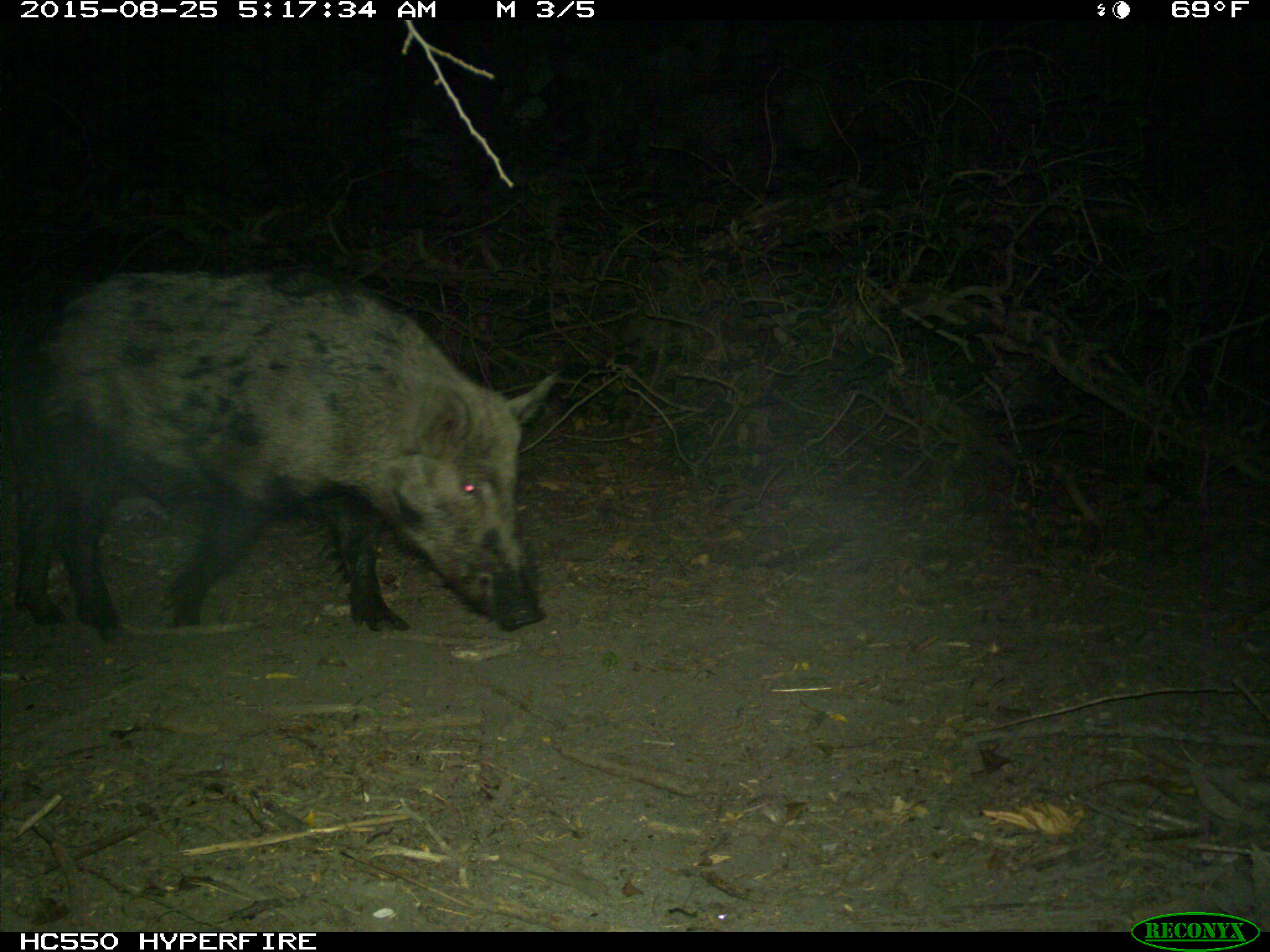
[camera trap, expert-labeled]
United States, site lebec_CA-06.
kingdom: Animalia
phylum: Chordata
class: Mammalia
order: Artiodactyla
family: Suidae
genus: Sus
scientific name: Sus scrofa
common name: wild boar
Sus scrofa (wild boar).